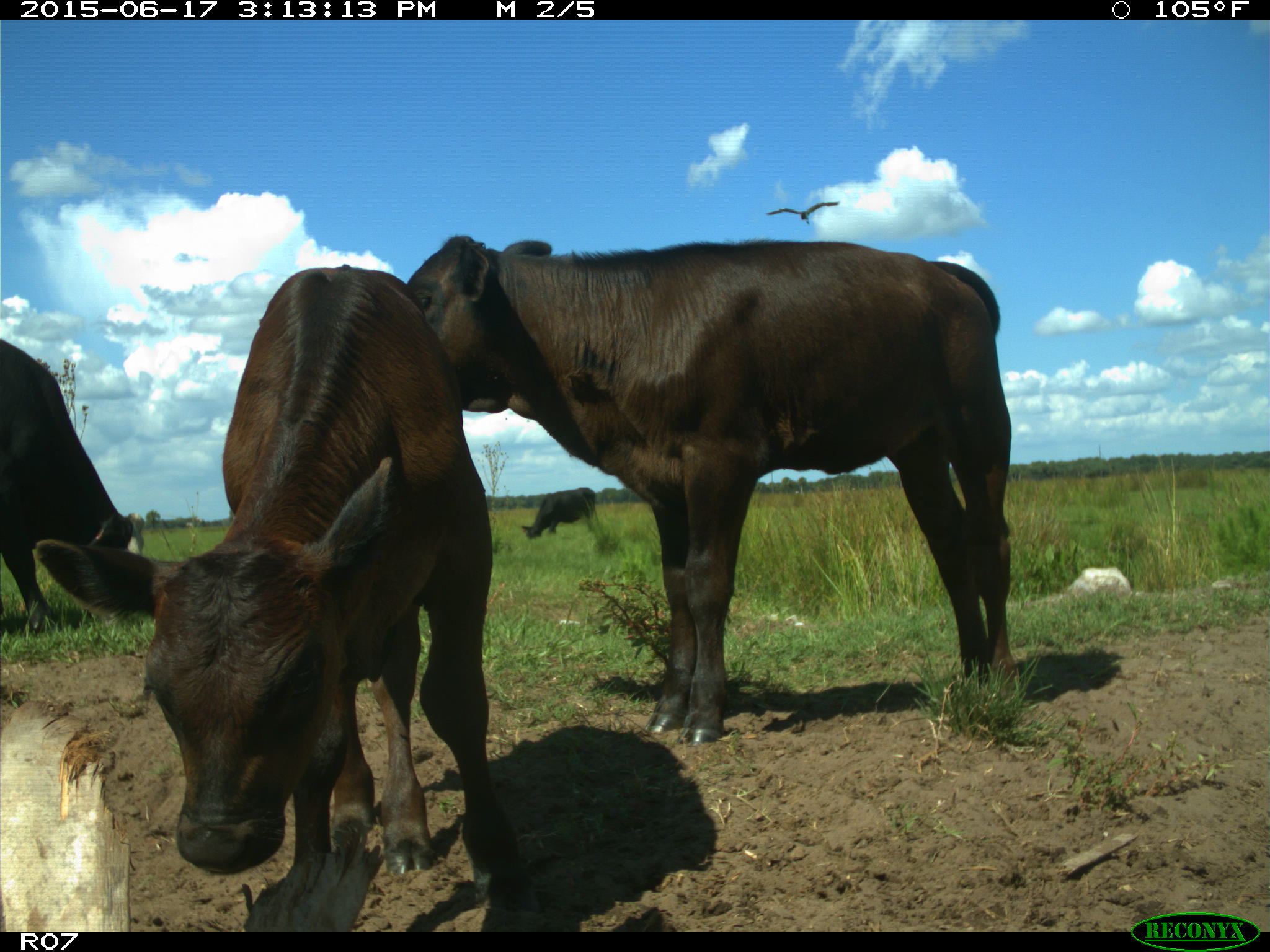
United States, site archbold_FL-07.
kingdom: Animalia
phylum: Chordata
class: Mammalia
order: Artiodactyla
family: Bovidae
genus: Bos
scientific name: Bos taurus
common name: domestic cow